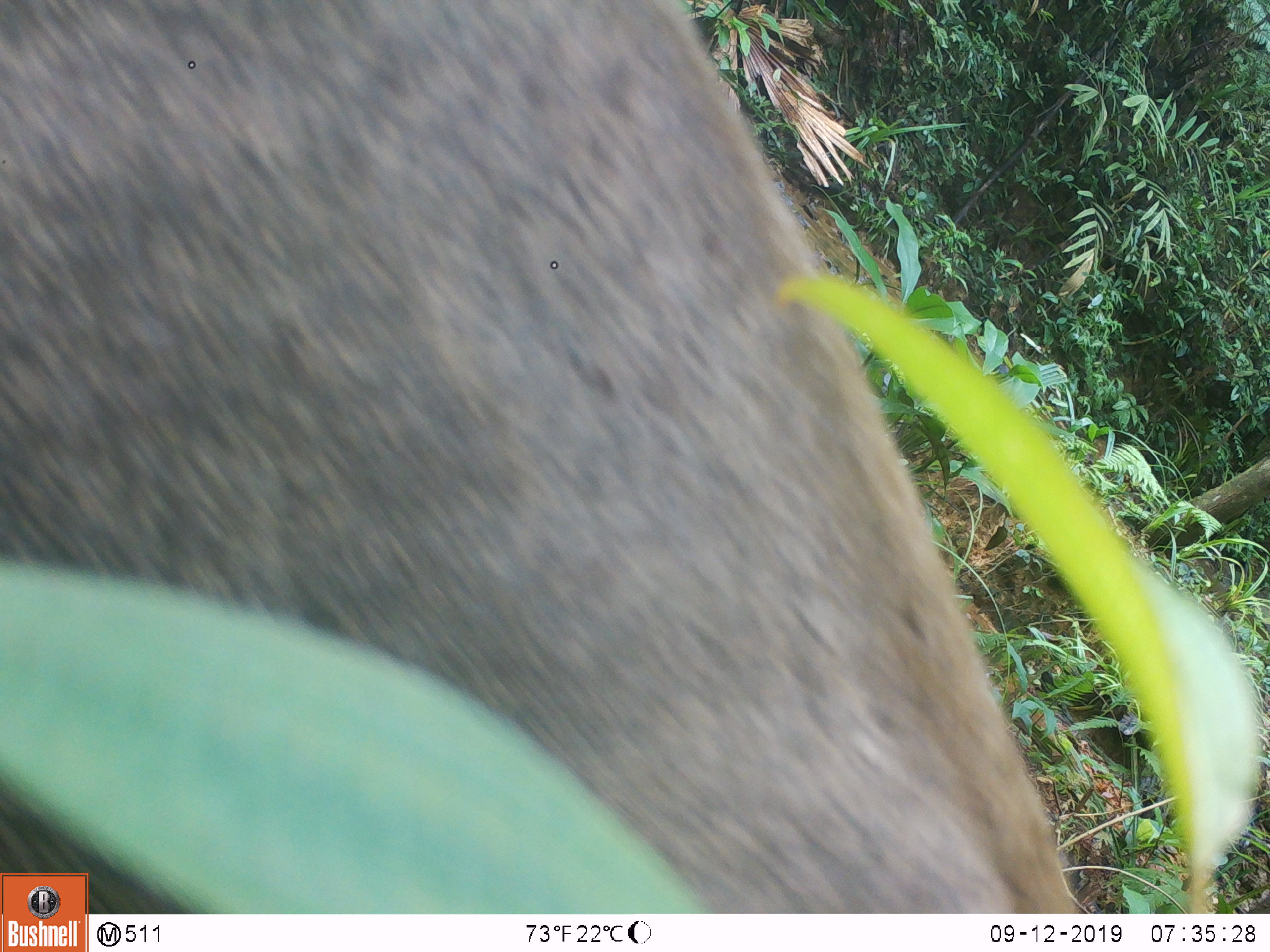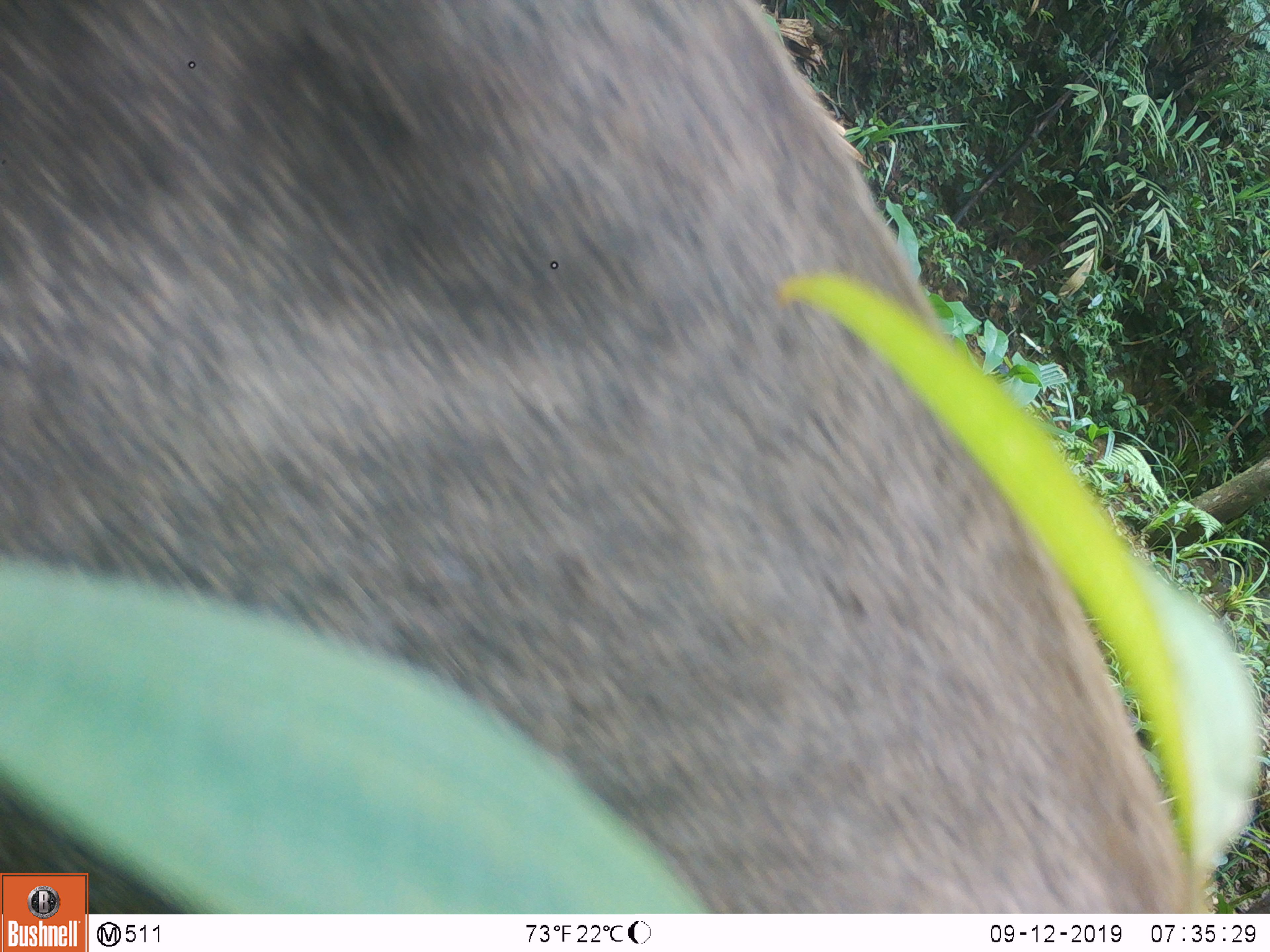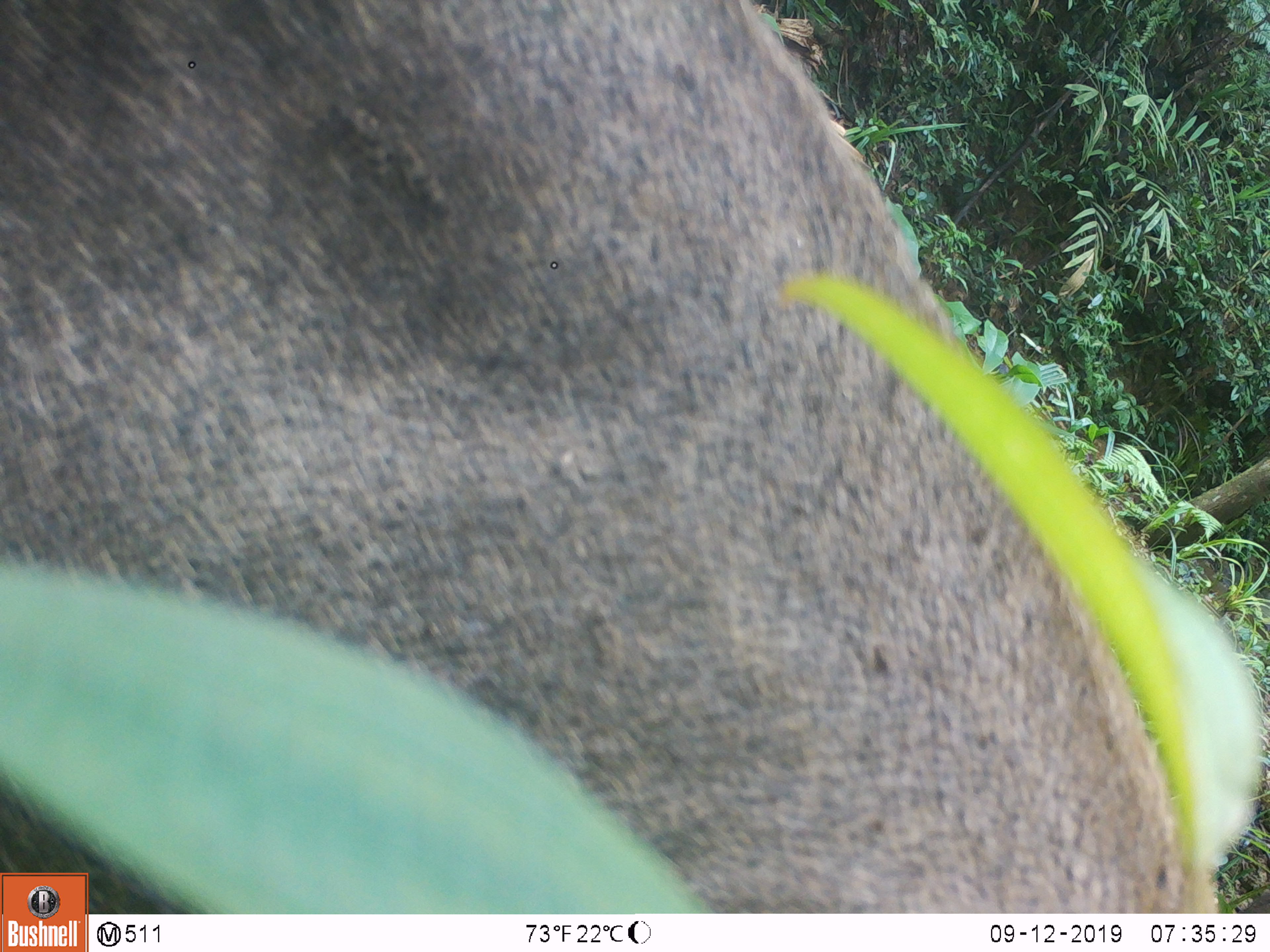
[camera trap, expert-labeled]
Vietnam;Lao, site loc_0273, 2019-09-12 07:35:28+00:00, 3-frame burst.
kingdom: Animalia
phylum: Chordata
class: Mammalia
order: Artiodactyla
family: Suidae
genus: Sus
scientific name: Sus scrofa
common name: eurasian wild pig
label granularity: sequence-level